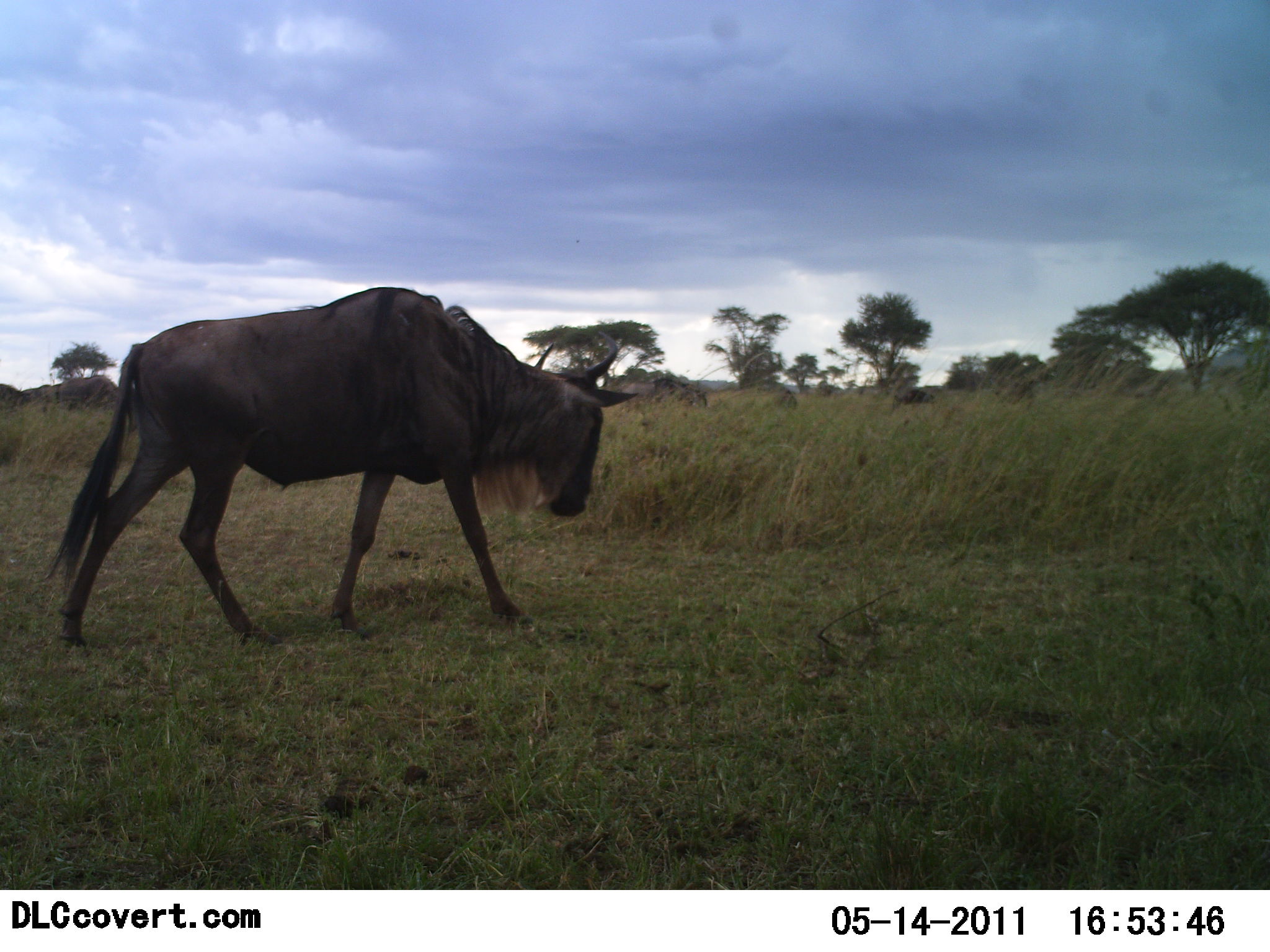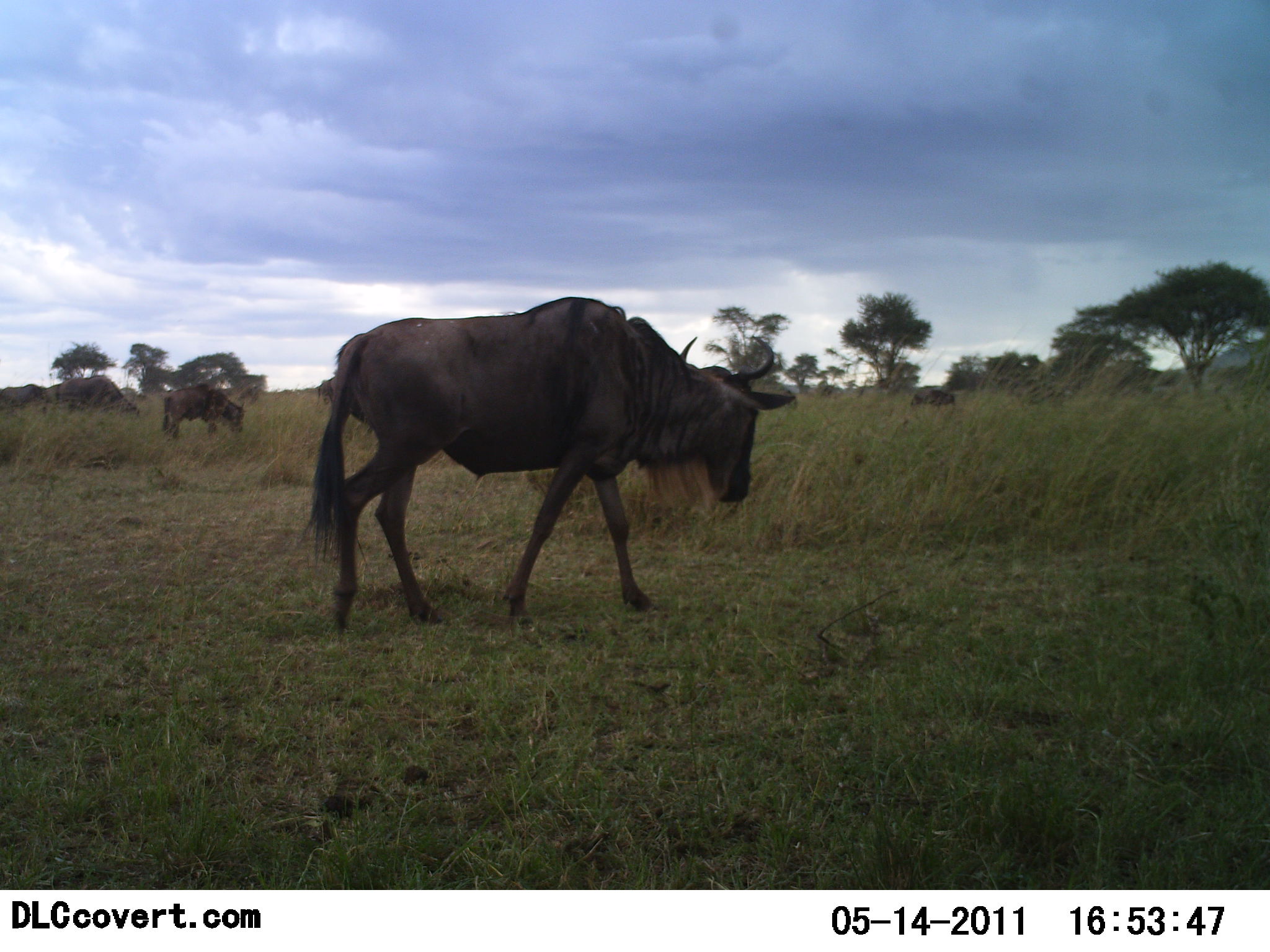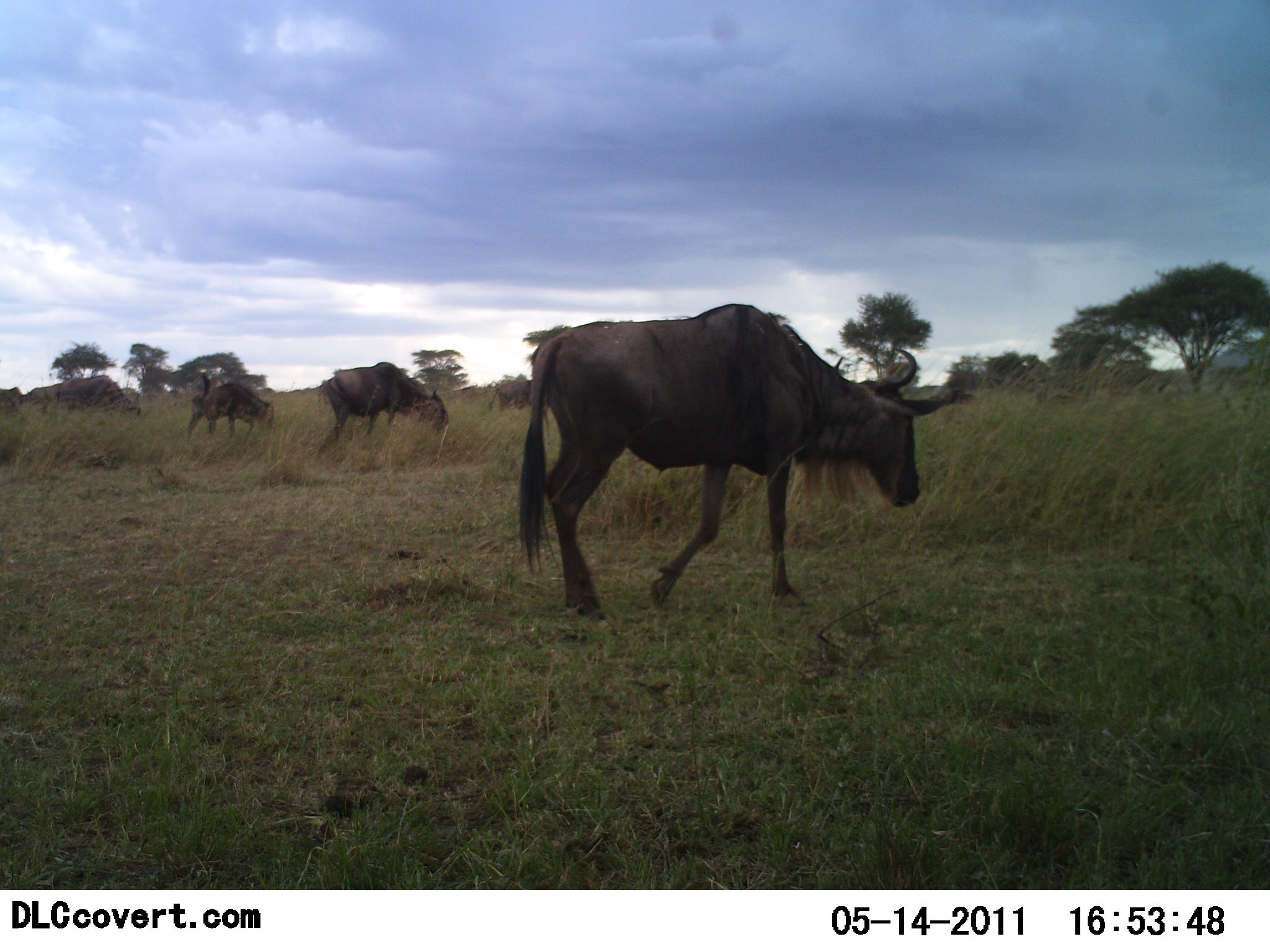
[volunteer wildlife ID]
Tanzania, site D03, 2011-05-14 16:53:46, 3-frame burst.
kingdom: Animalia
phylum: Chordata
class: Mammalia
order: Artiodactyla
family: Bovidae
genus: Connochaetes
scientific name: Connochaetes taurinus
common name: blue wildebeest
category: wildebeest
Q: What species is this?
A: Wildebeest (blue wildebeest) (Connochaetes taurinus).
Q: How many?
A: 7.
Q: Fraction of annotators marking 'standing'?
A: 15%.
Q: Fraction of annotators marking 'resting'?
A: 0%.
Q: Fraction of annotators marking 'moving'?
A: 85%.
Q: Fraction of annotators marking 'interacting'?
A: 0%.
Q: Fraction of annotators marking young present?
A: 0%.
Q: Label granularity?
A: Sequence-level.